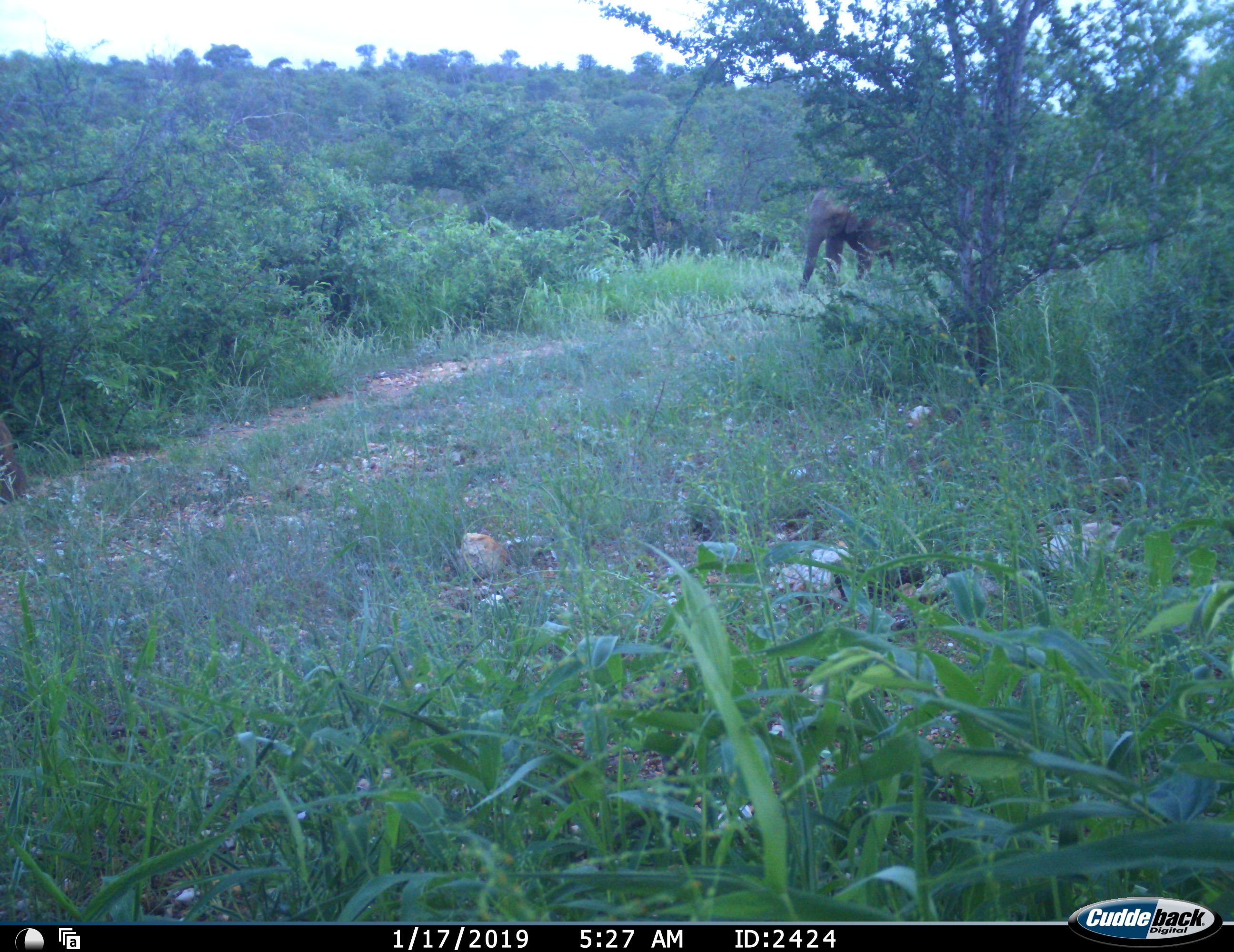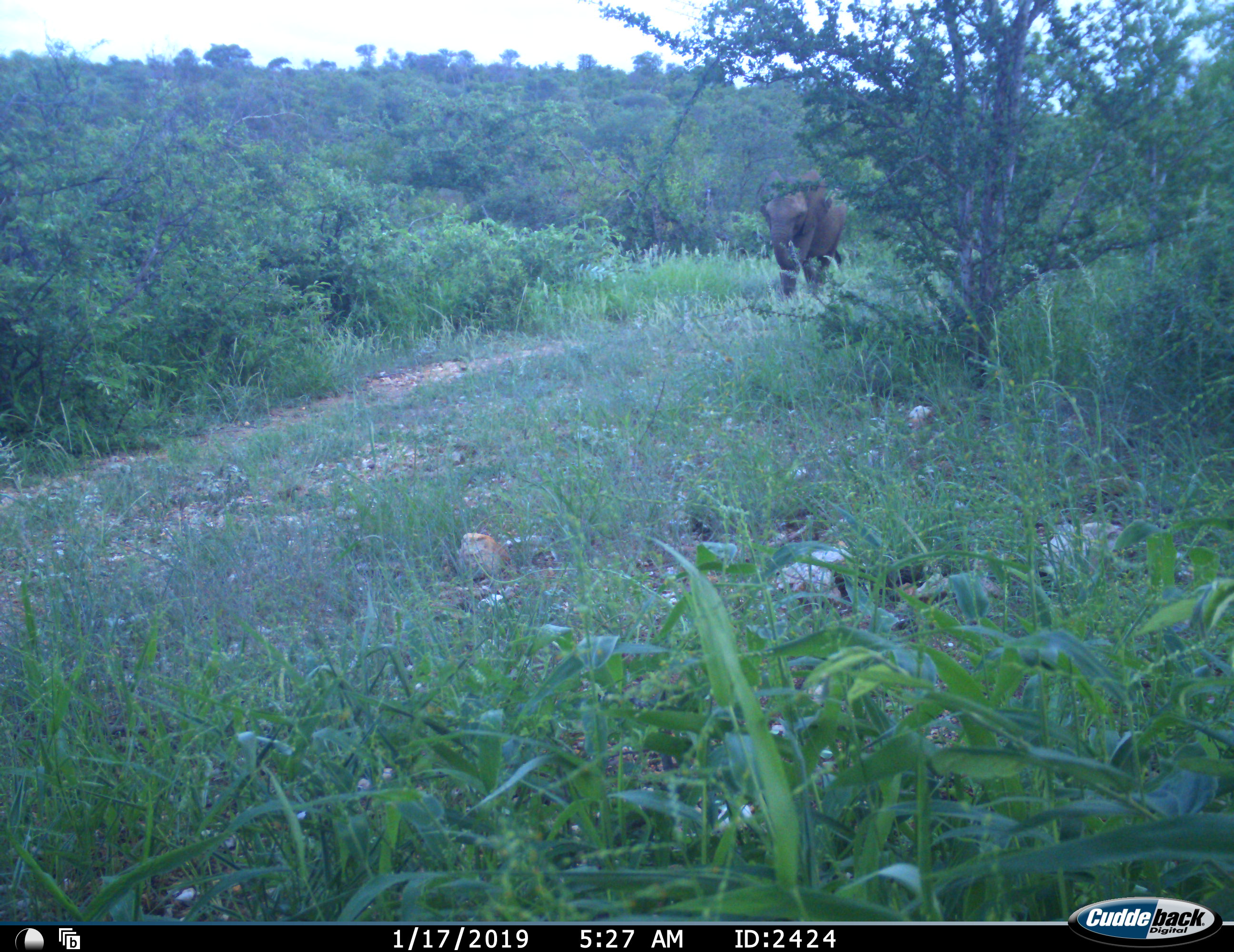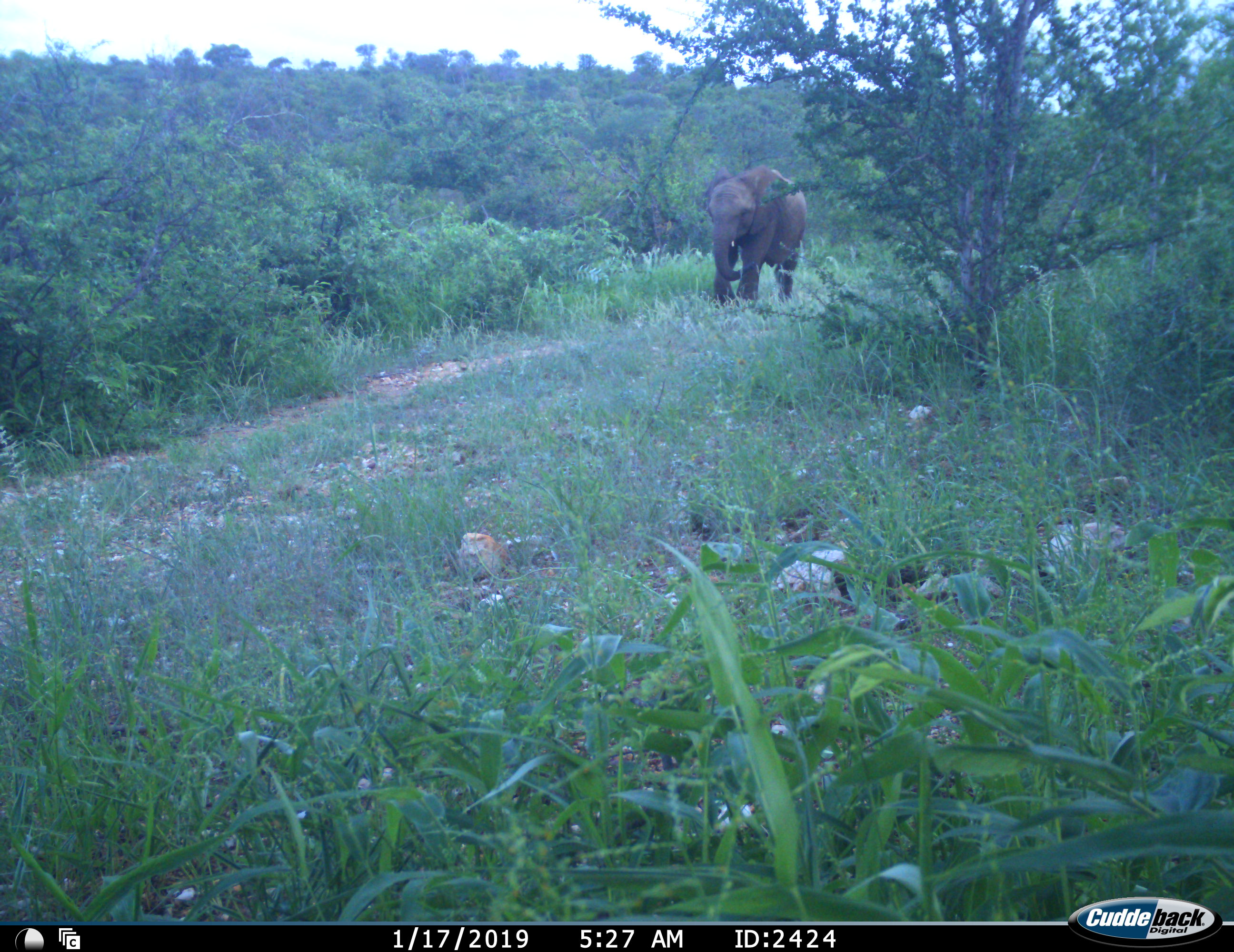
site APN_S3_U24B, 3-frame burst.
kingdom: Animalia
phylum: Chordata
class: Mammalia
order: Proboscidea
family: Elephantidae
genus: Loxodonta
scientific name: Loxodonta africana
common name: african bush elephant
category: elephant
Elephant (african bush elephant) (Loxodonta africana), count 1. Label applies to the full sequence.